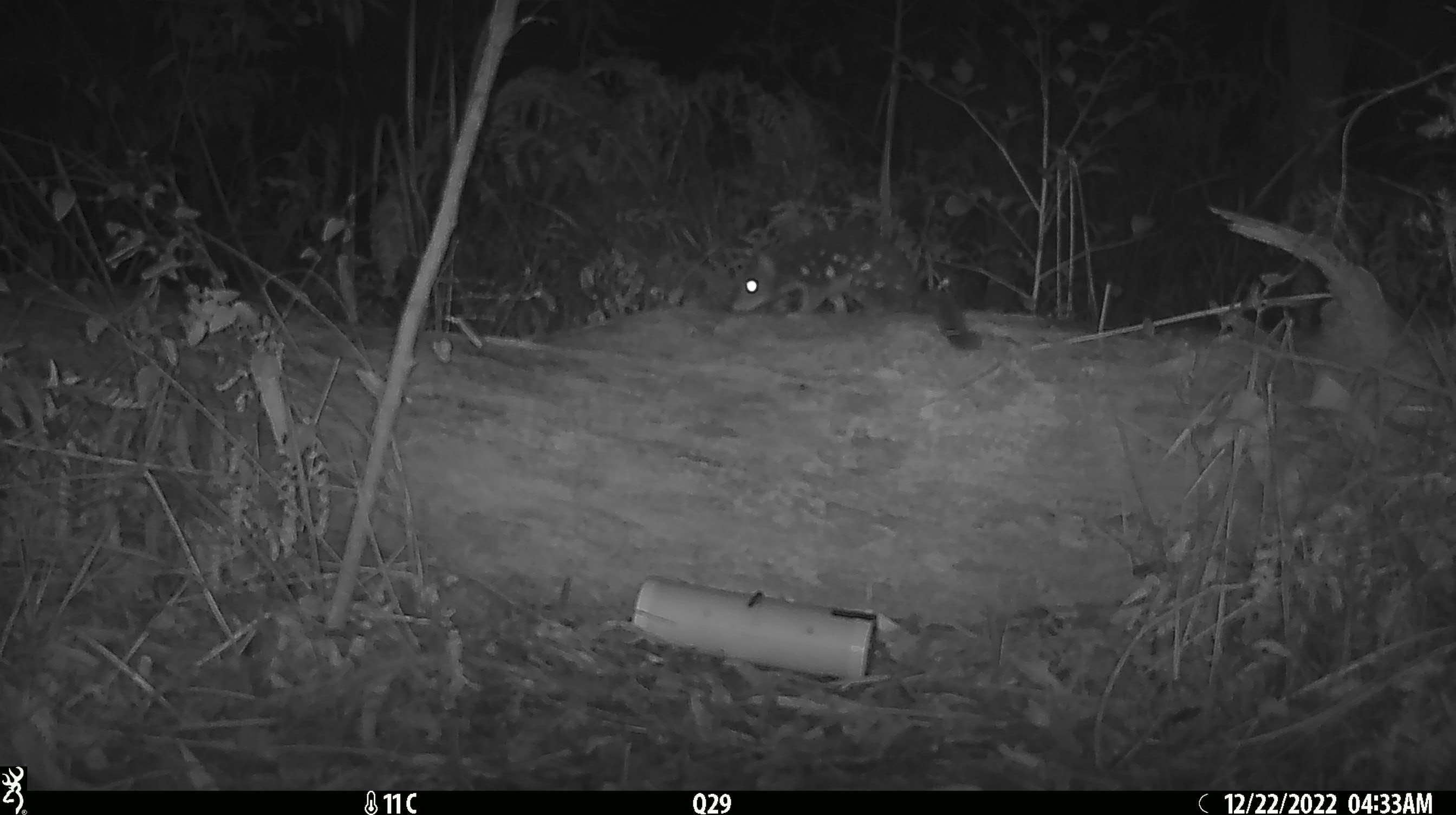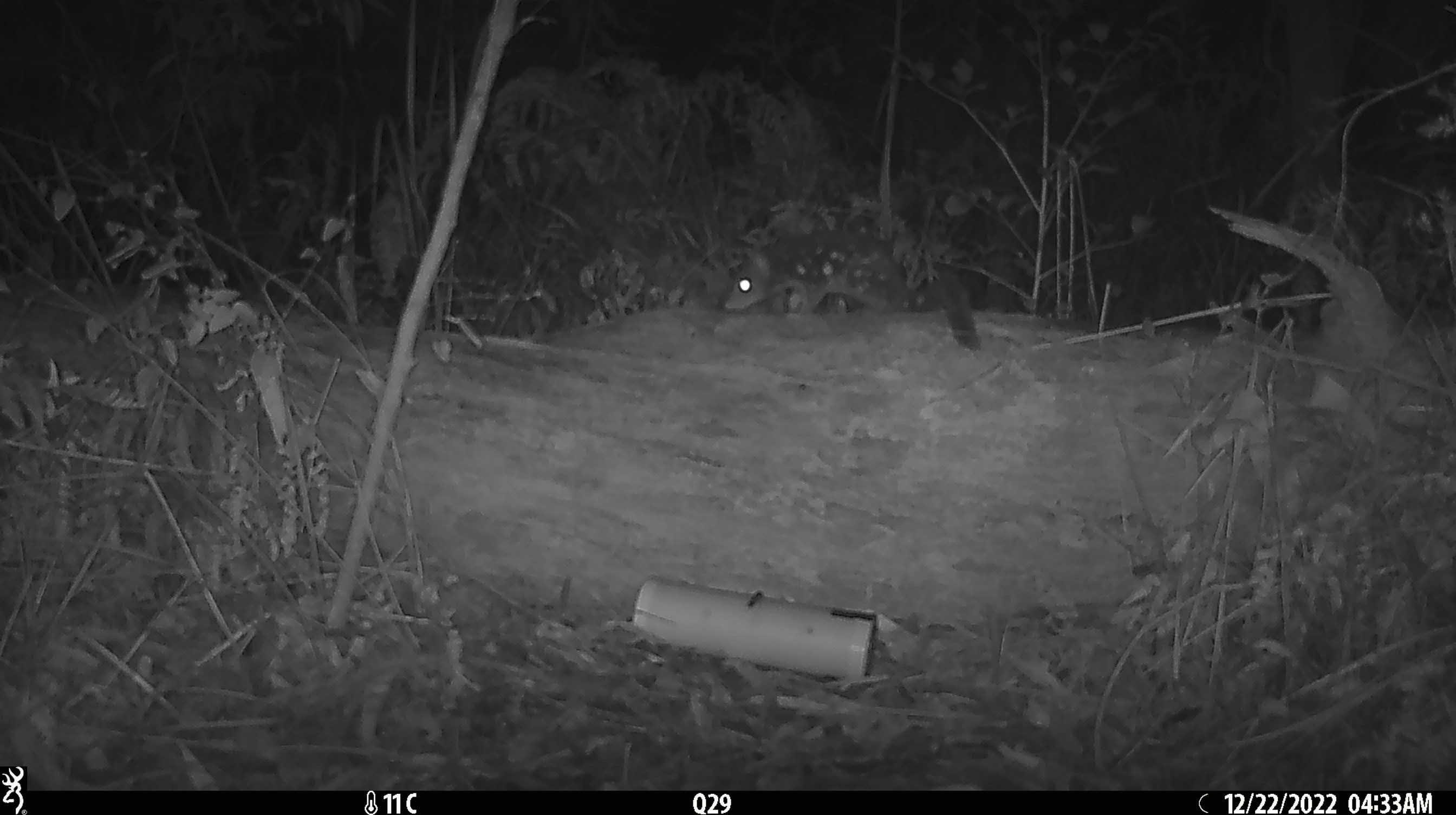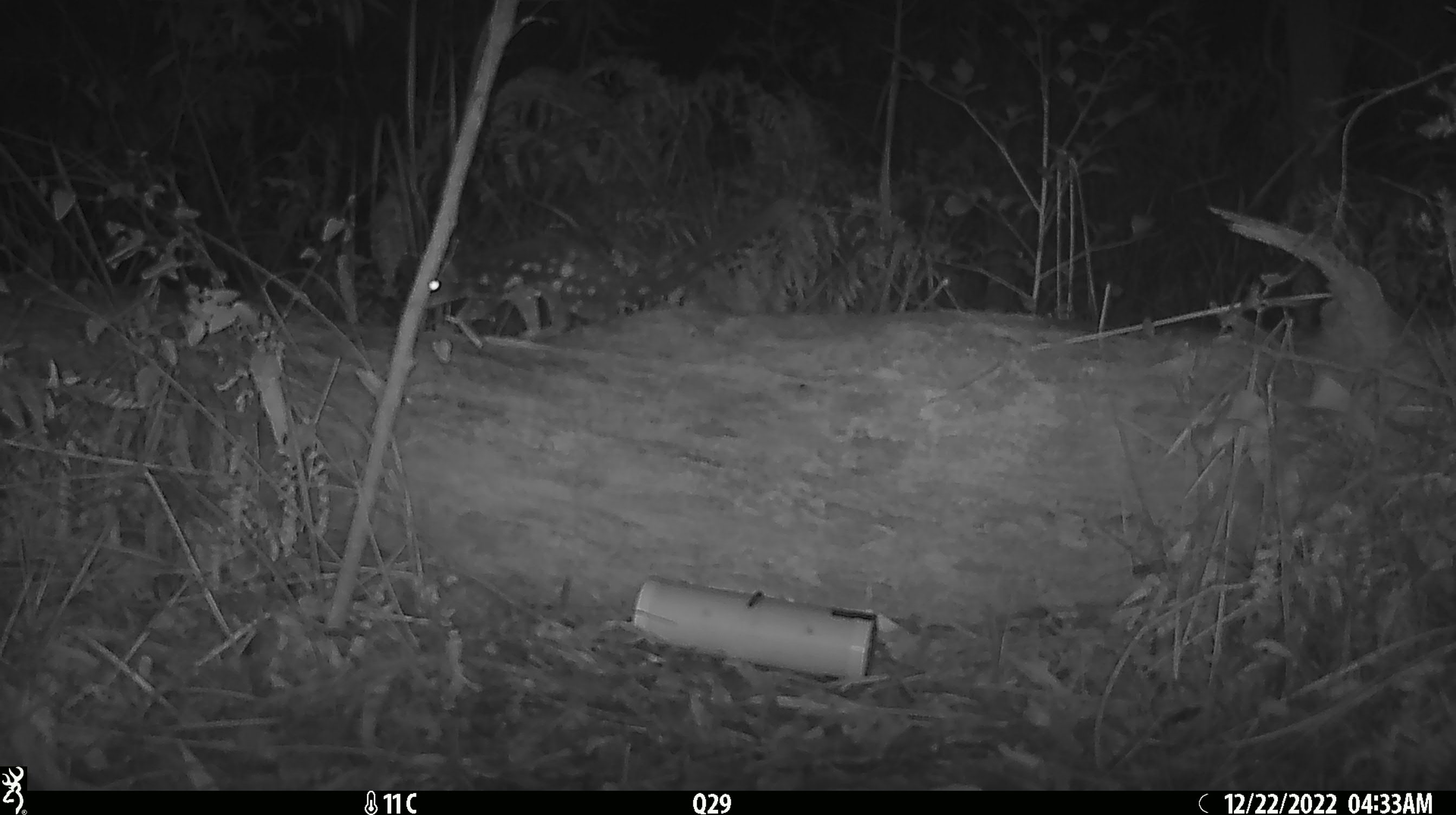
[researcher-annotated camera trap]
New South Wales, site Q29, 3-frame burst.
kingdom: Animalia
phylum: Chordata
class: Mammalia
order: Dasyuromorphia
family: Dasyuridae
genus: Dasyurus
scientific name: Dasyurus maculatus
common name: spotted-tailed quoll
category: quoll